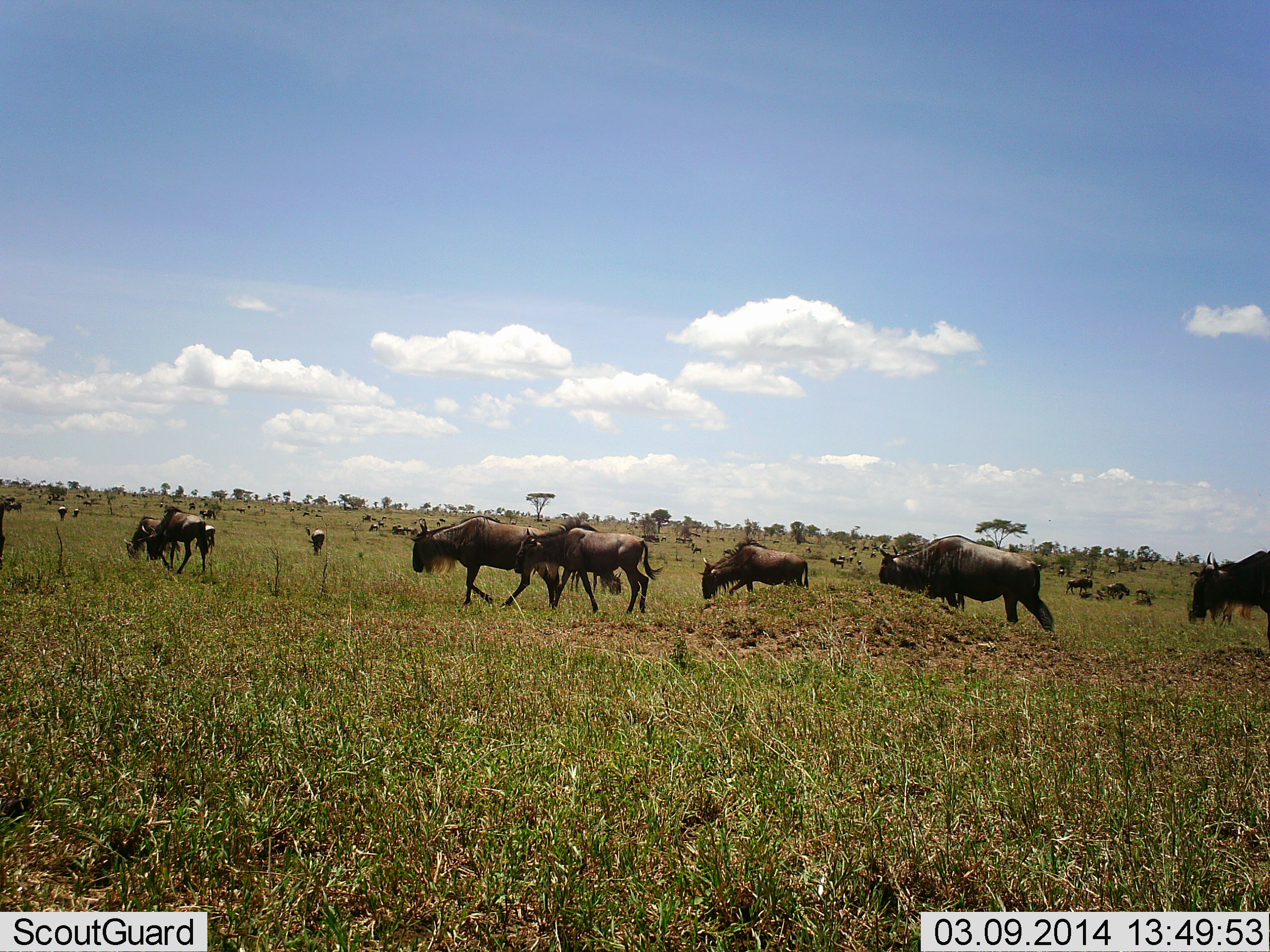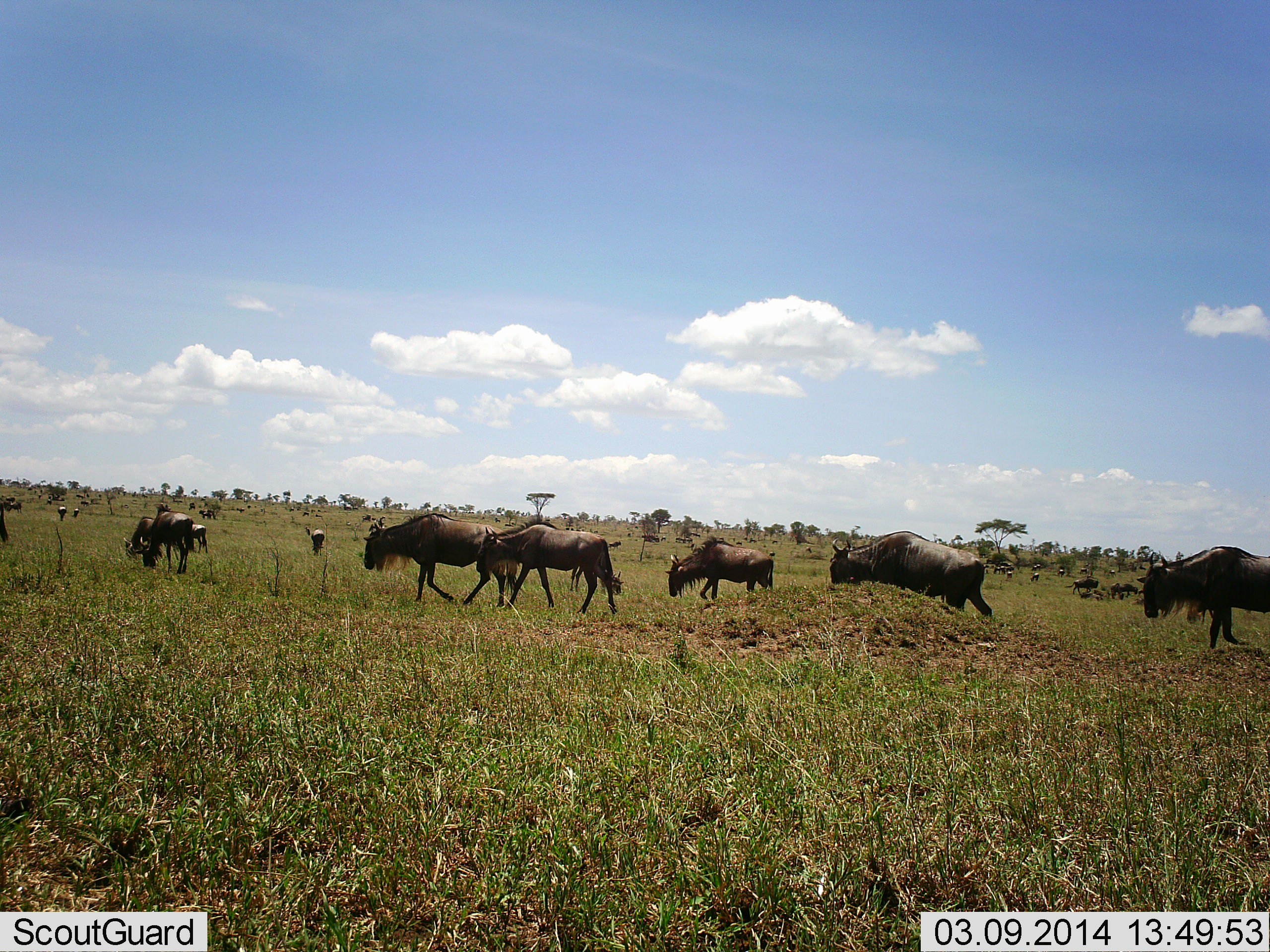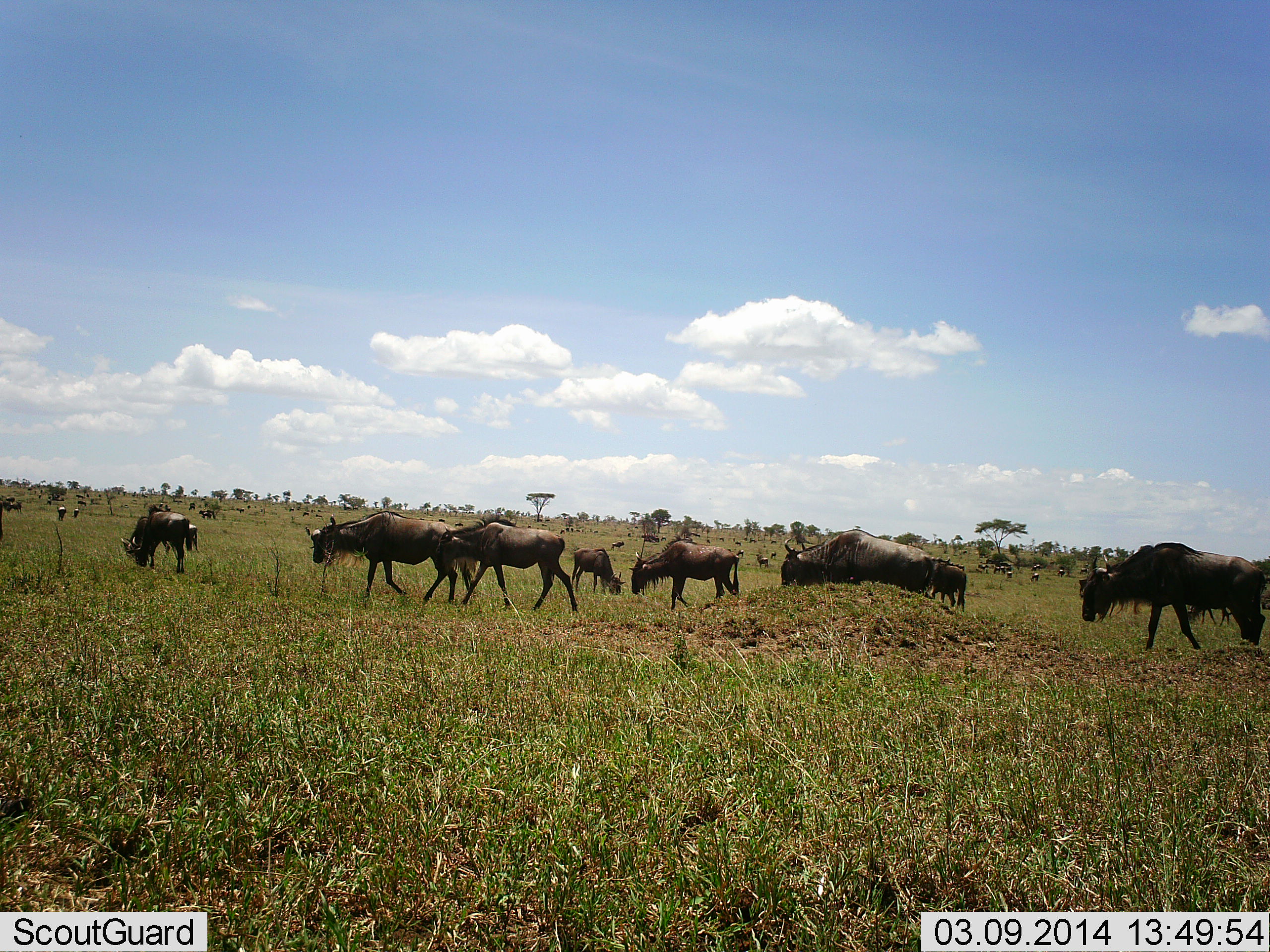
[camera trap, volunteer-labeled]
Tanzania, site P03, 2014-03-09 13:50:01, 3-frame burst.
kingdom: Animalia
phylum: Chordata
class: Mammalia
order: Artiodactyla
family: Bovidae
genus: Connochaetes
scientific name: Connochaetes taurinus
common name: blue wildebeest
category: wildebeest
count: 11-50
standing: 10%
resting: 0%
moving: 100%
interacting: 0%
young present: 0%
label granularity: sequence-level